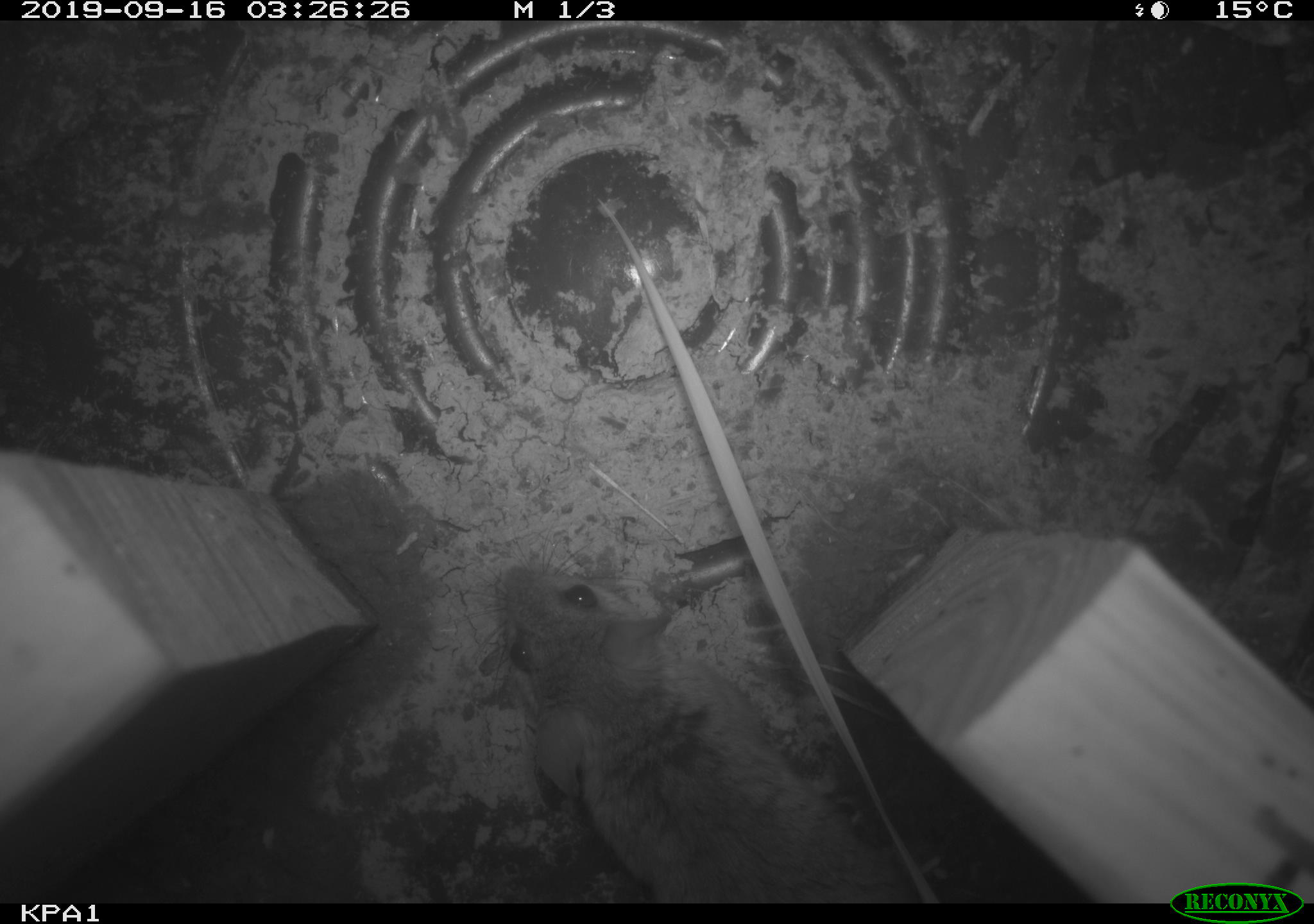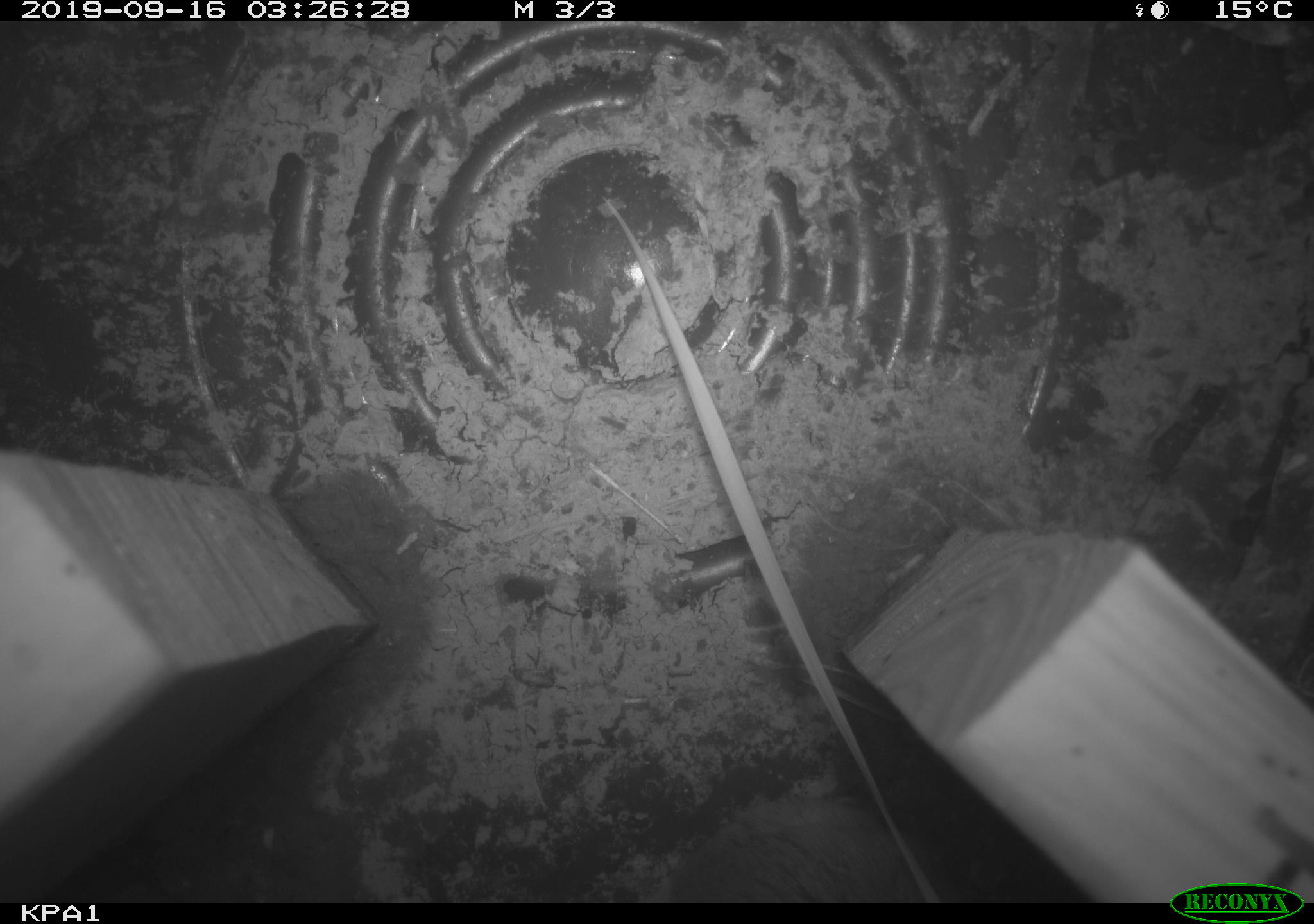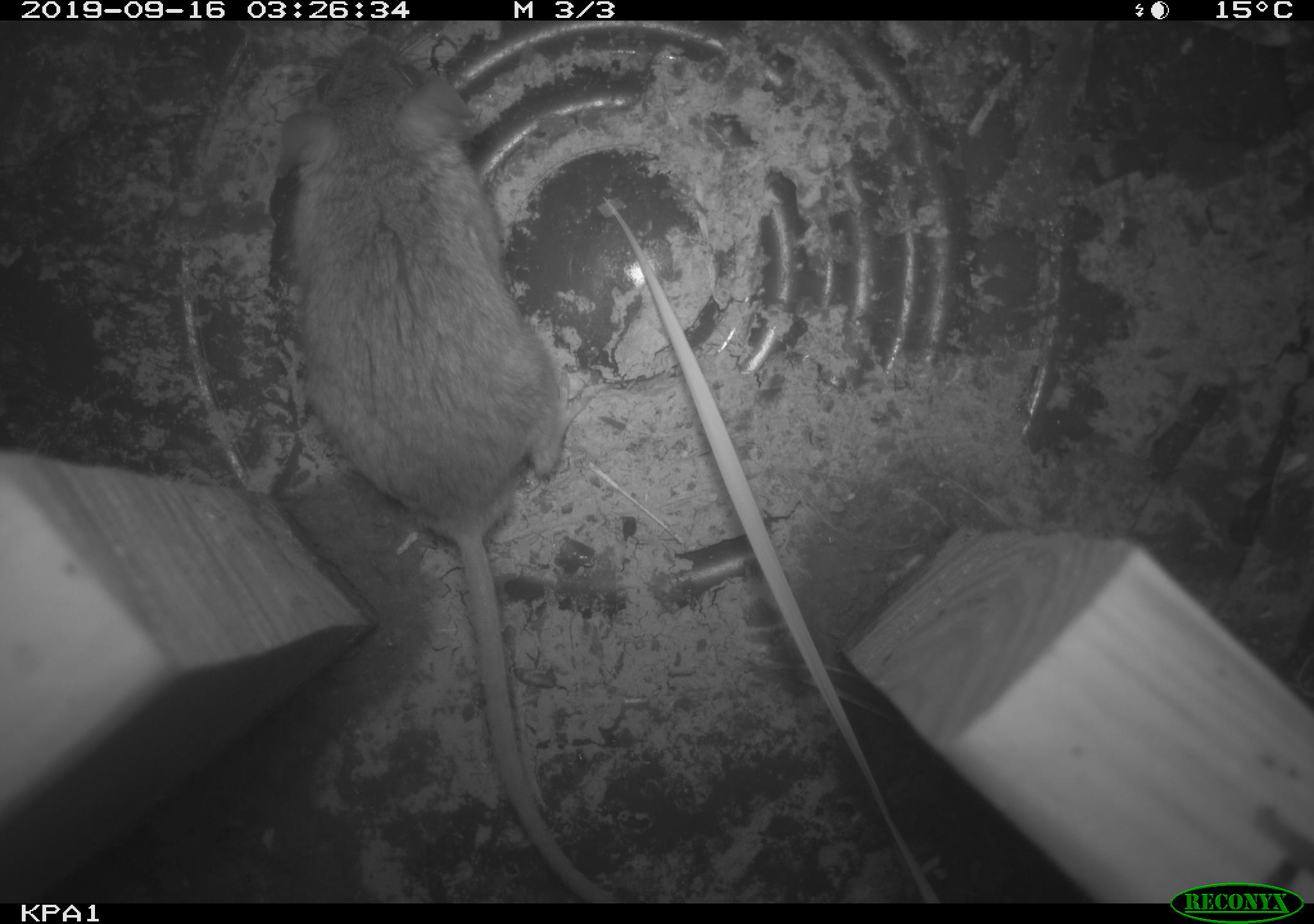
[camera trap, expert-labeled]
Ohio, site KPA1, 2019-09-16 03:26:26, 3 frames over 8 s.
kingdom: Animalia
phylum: Chordata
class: Mammalia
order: Rodentia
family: Cricetidae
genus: Peromyscus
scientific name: Peromyscus leucopus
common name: white-footed mouse